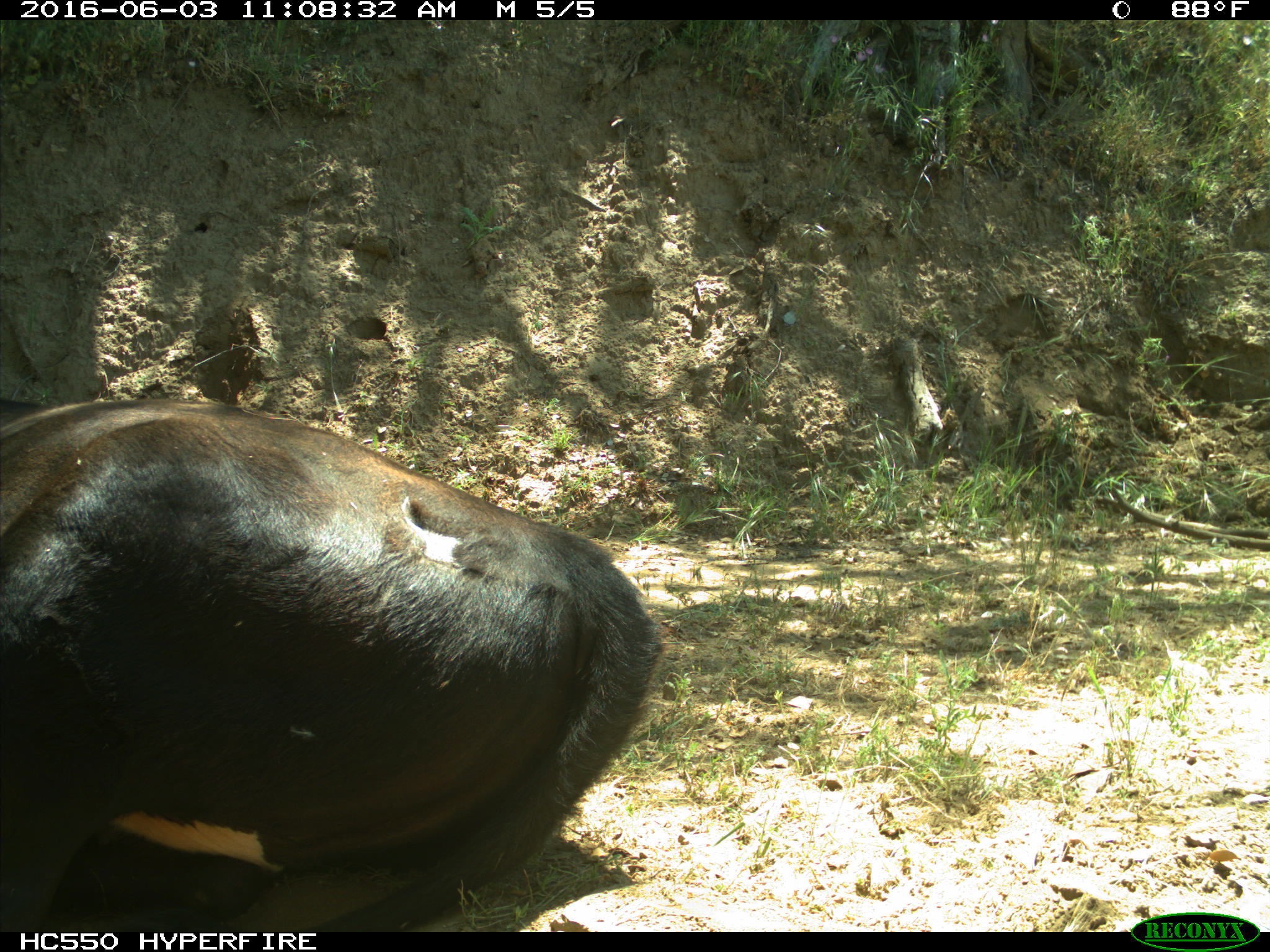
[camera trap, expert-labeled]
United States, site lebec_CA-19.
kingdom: Animalia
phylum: Chordata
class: Mammalia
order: Artiodactyla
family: Bovidae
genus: Bos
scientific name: Bos taurus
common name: domestic cow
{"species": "Bos taurus (domestic cow)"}